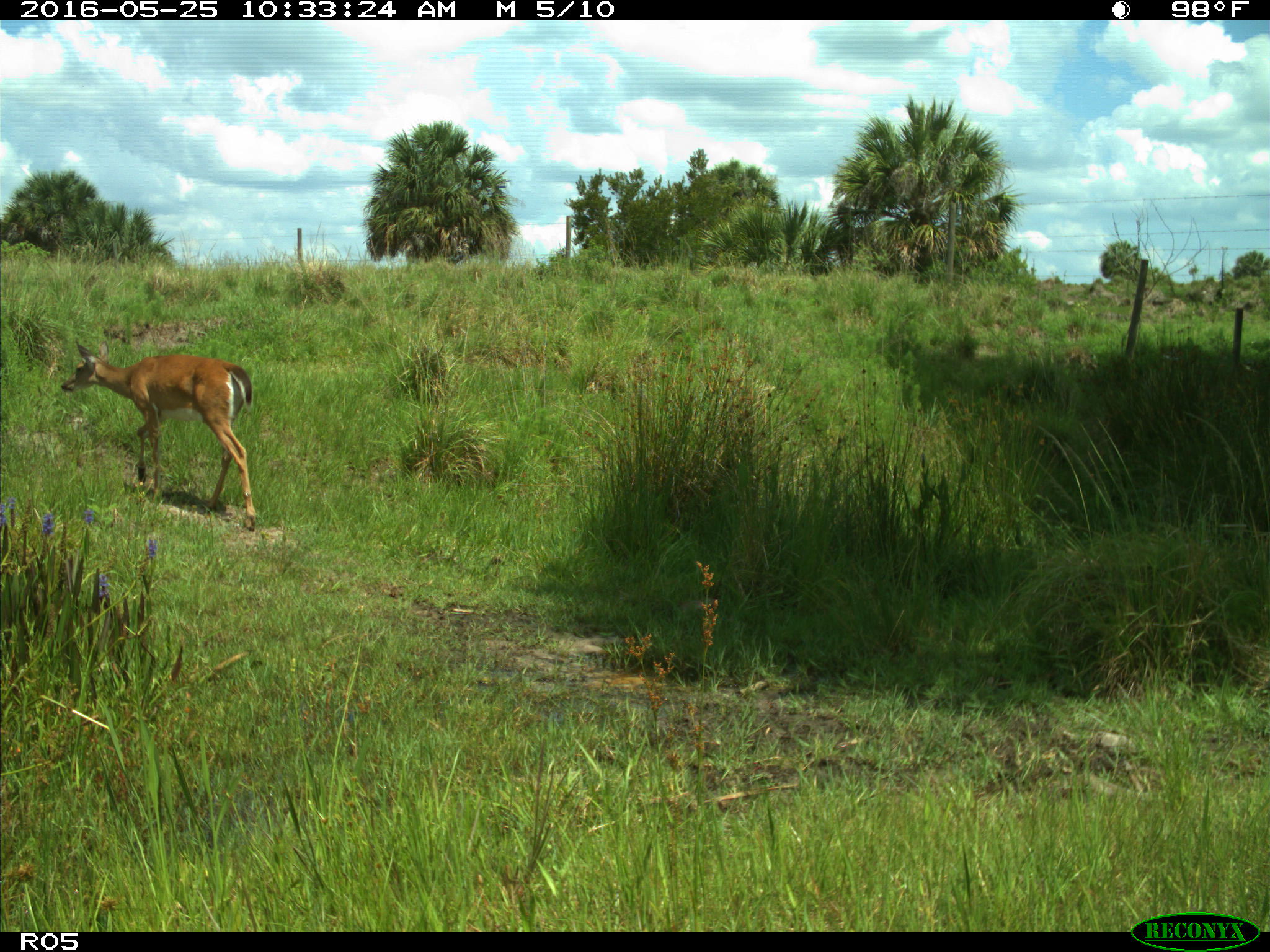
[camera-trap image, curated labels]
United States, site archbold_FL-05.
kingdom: Animalia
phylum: Chordata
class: Mammalia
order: Artiodactyla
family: Cervidae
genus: Odocoileus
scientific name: Odocoileus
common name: deer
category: unidentified deer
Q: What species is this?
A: Unidentified deer (deer) (Odocoileus).